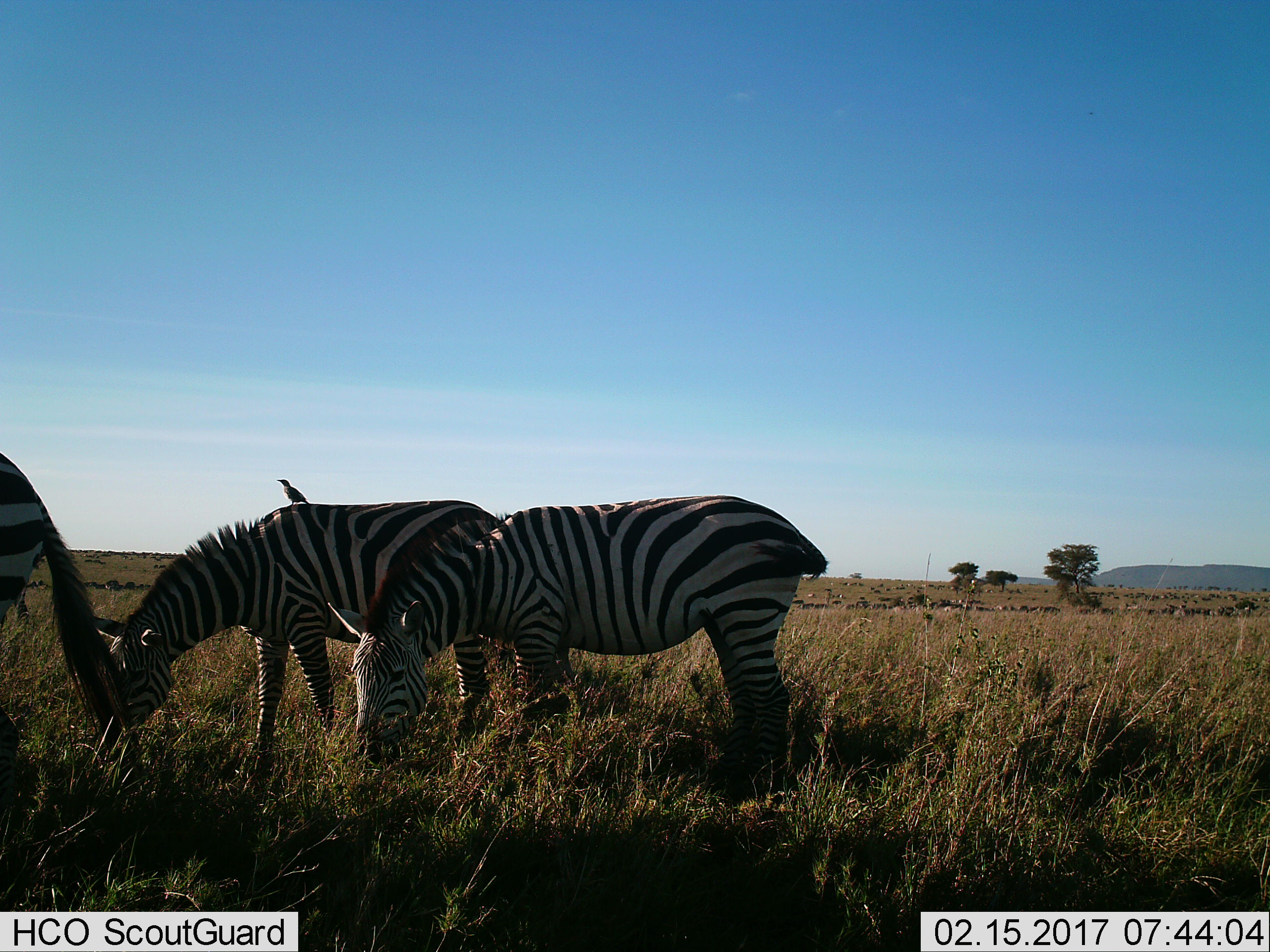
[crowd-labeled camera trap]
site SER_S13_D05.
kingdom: Animalia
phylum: Chordata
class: Aves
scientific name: Aves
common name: bird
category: birdother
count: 1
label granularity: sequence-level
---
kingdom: Animalia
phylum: Chordata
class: Mammalia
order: Perissodactyla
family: Equidae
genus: Equus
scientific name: Equus quagga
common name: plains zebra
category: zebraplains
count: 3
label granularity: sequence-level